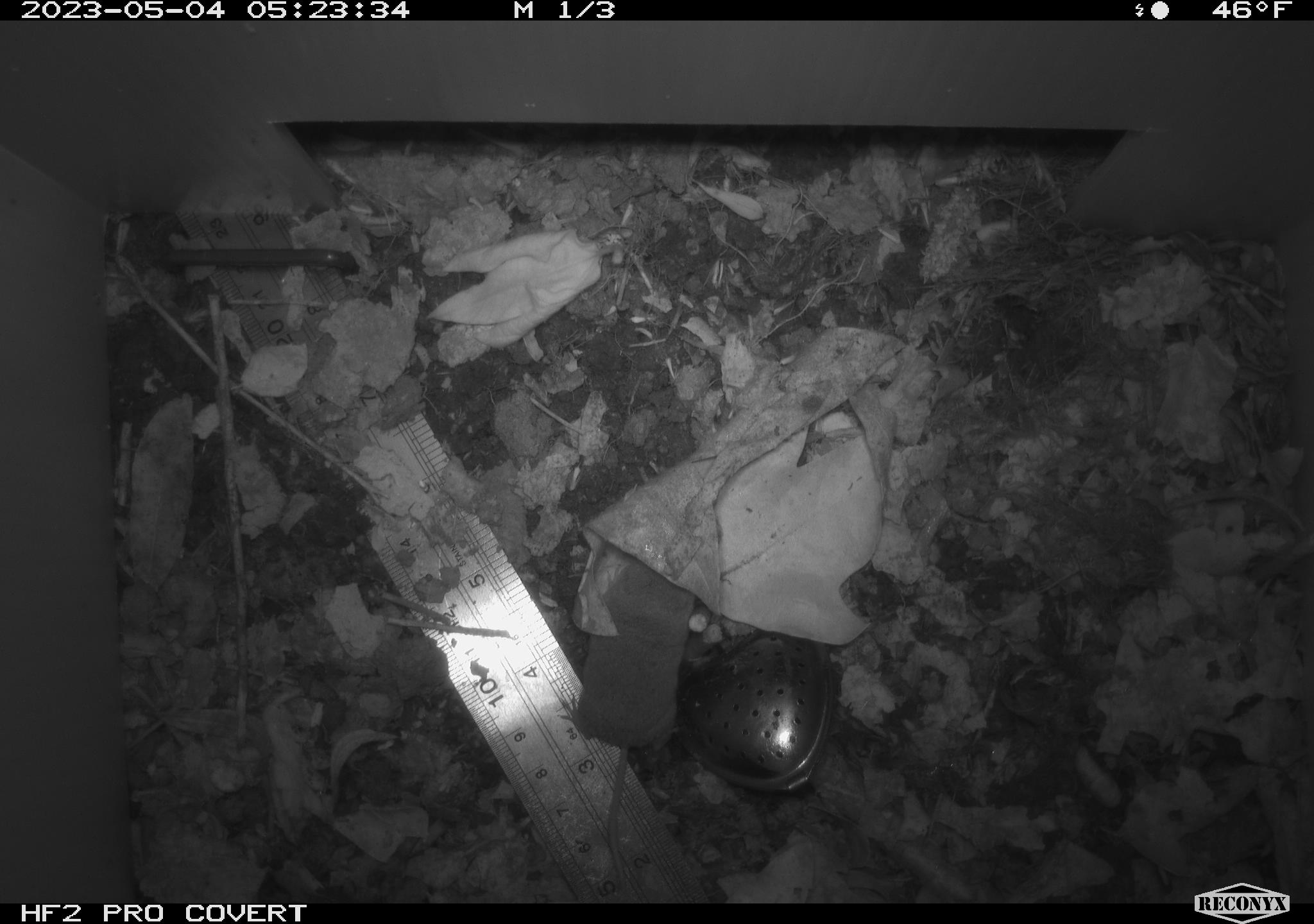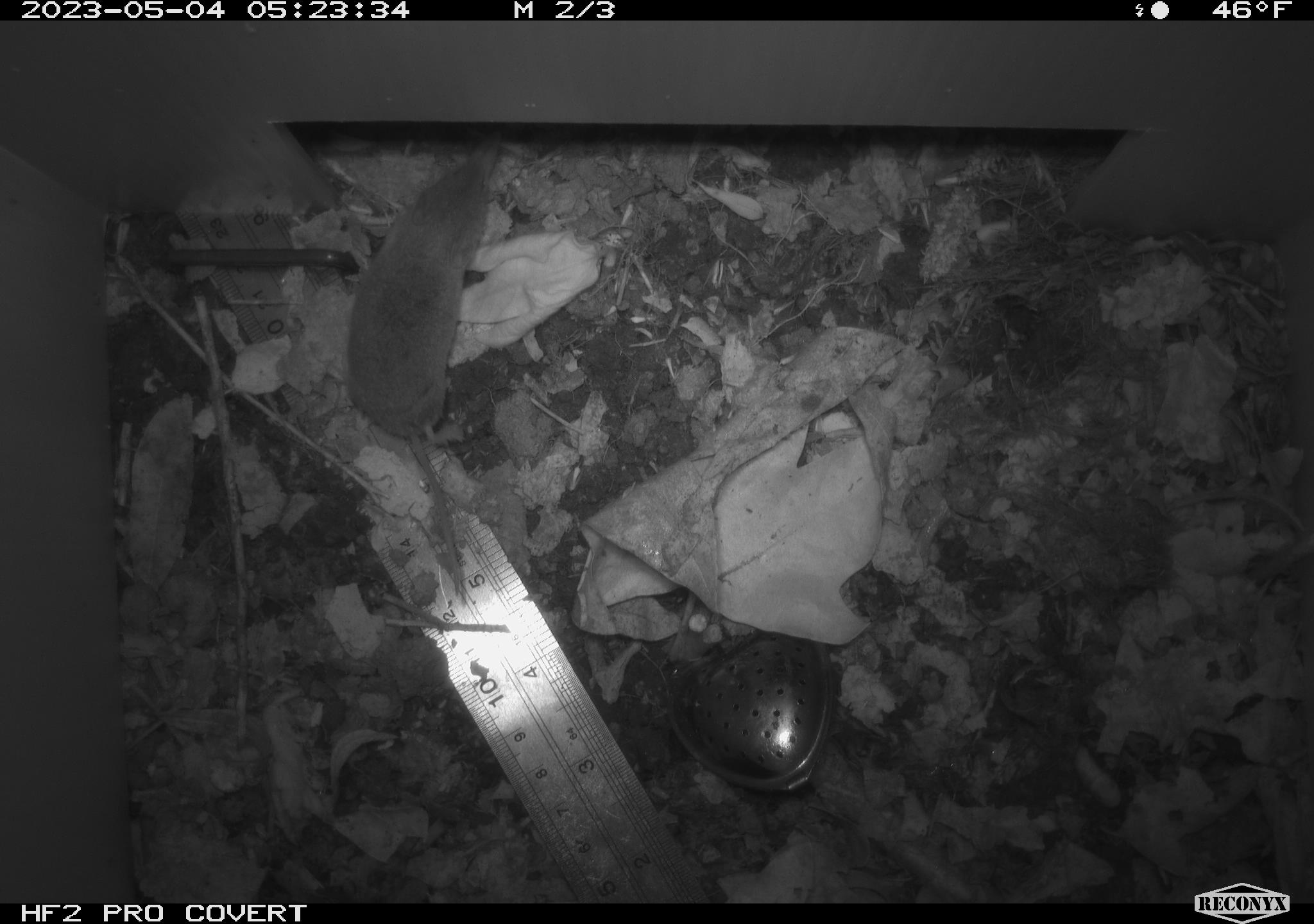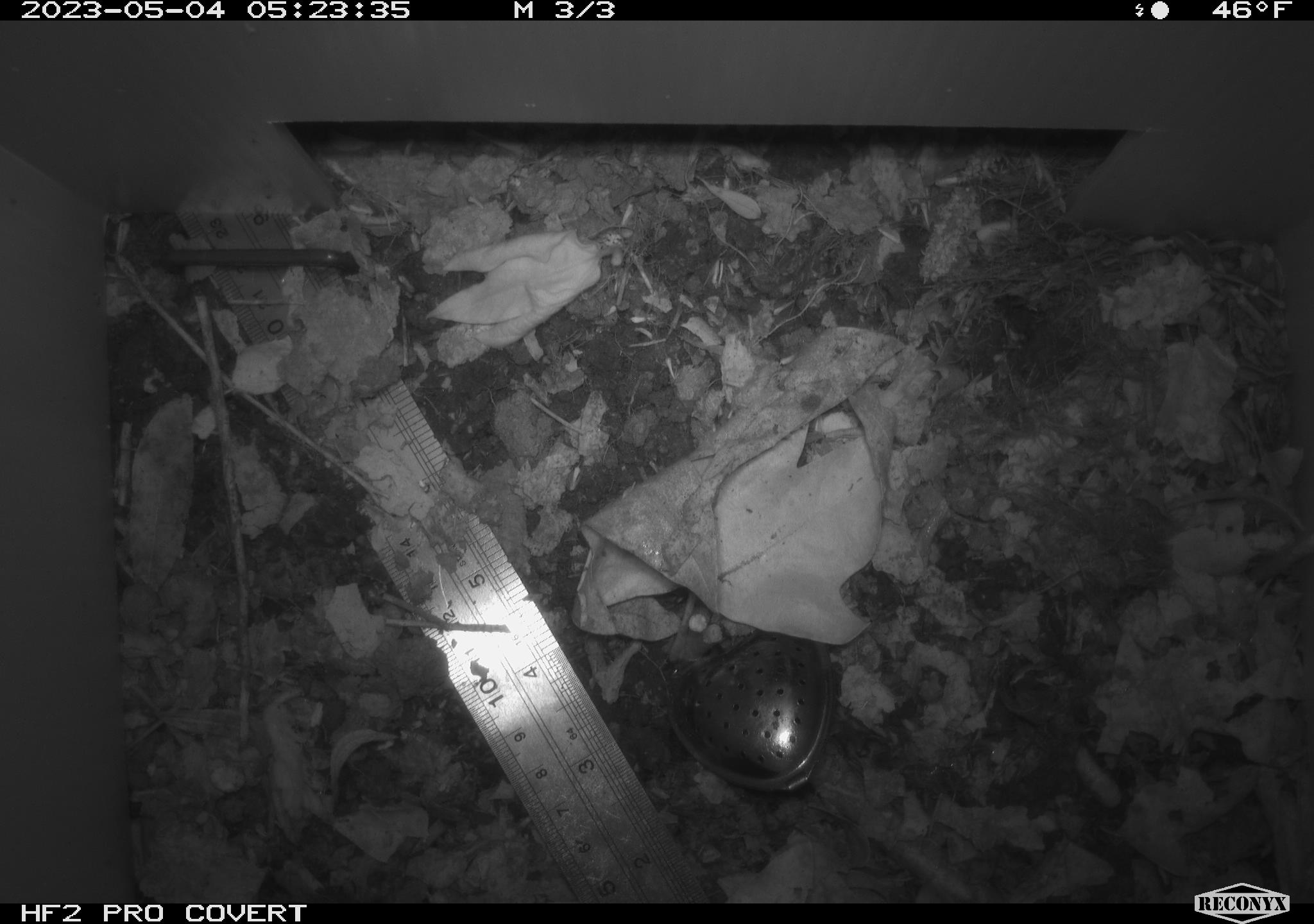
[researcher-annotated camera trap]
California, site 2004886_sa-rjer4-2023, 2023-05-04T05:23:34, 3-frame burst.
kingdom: Animalia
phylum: Chordata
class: Mammalia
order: Eulipotyphla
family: Soricidae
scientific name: Soricidae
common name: shrews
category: soricidae family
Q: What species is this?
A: Soricidae family (shrews) (Soricidae).